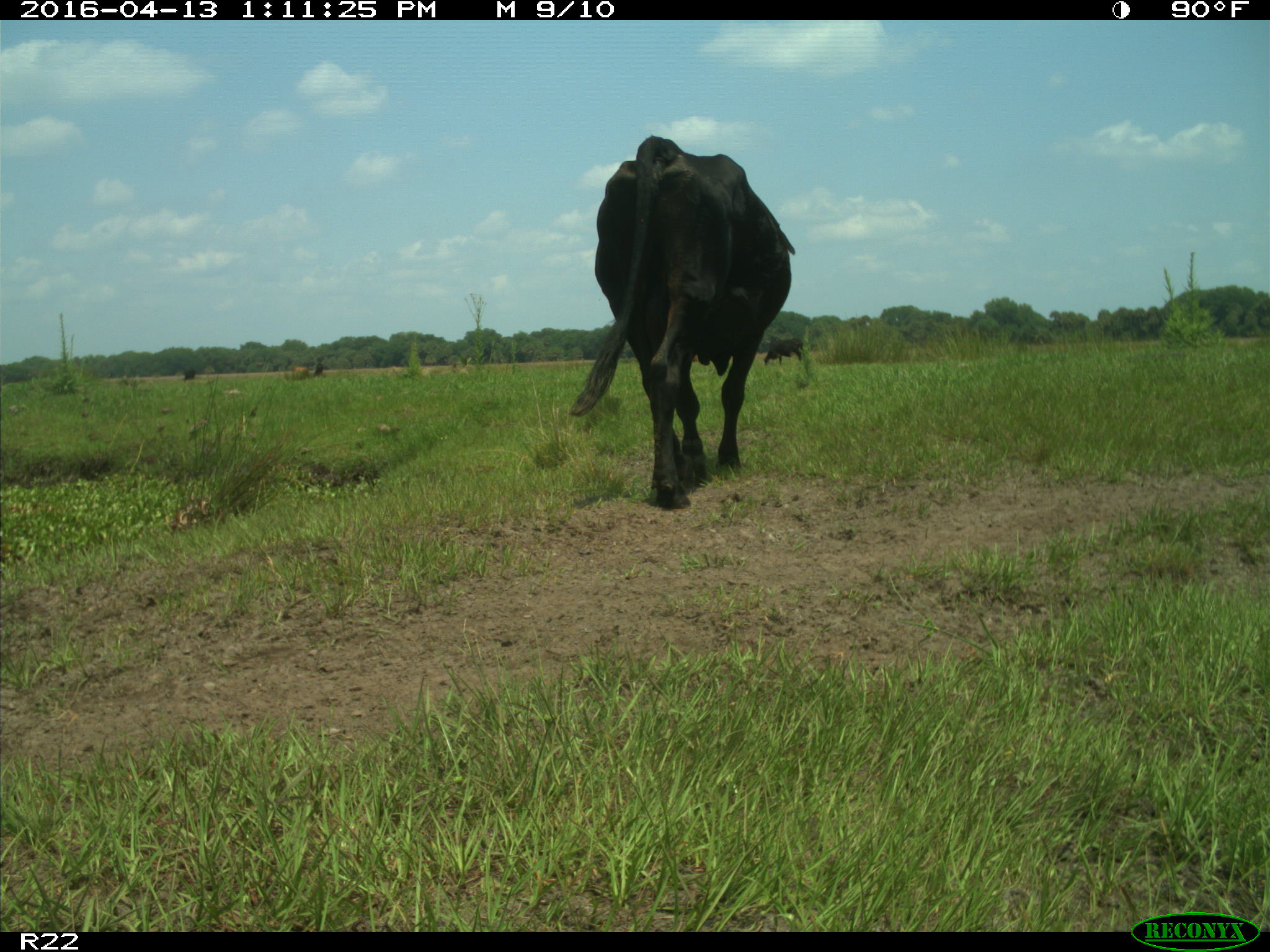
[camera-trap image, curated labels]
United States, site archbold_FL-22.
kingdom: Animalia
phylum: Chordata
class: Mammalia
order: Artiodactyla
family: Bovidae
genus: Bos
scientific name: Bos taurus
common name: domestic cow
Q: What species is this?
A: Bos taurus (domestic cow).